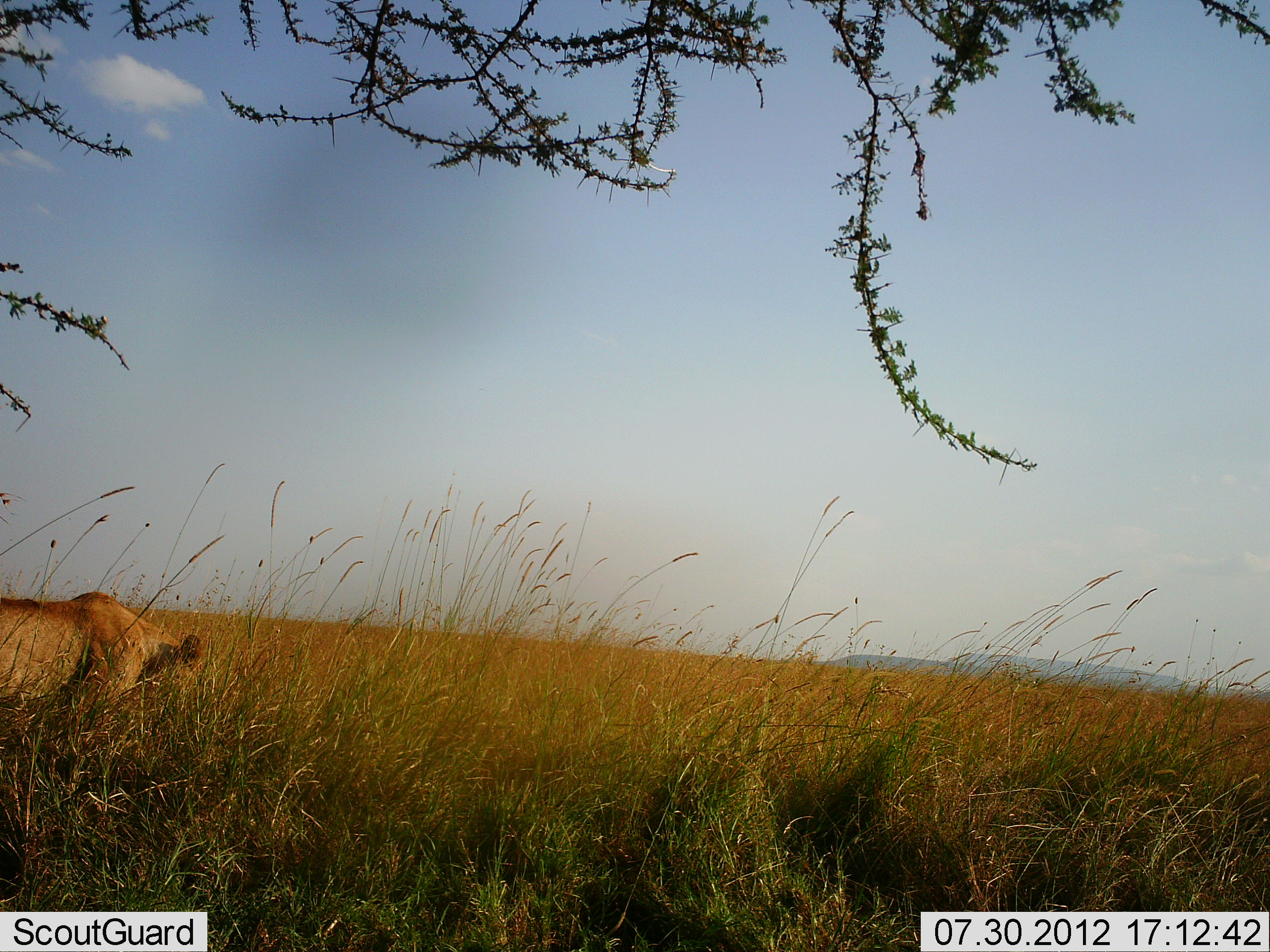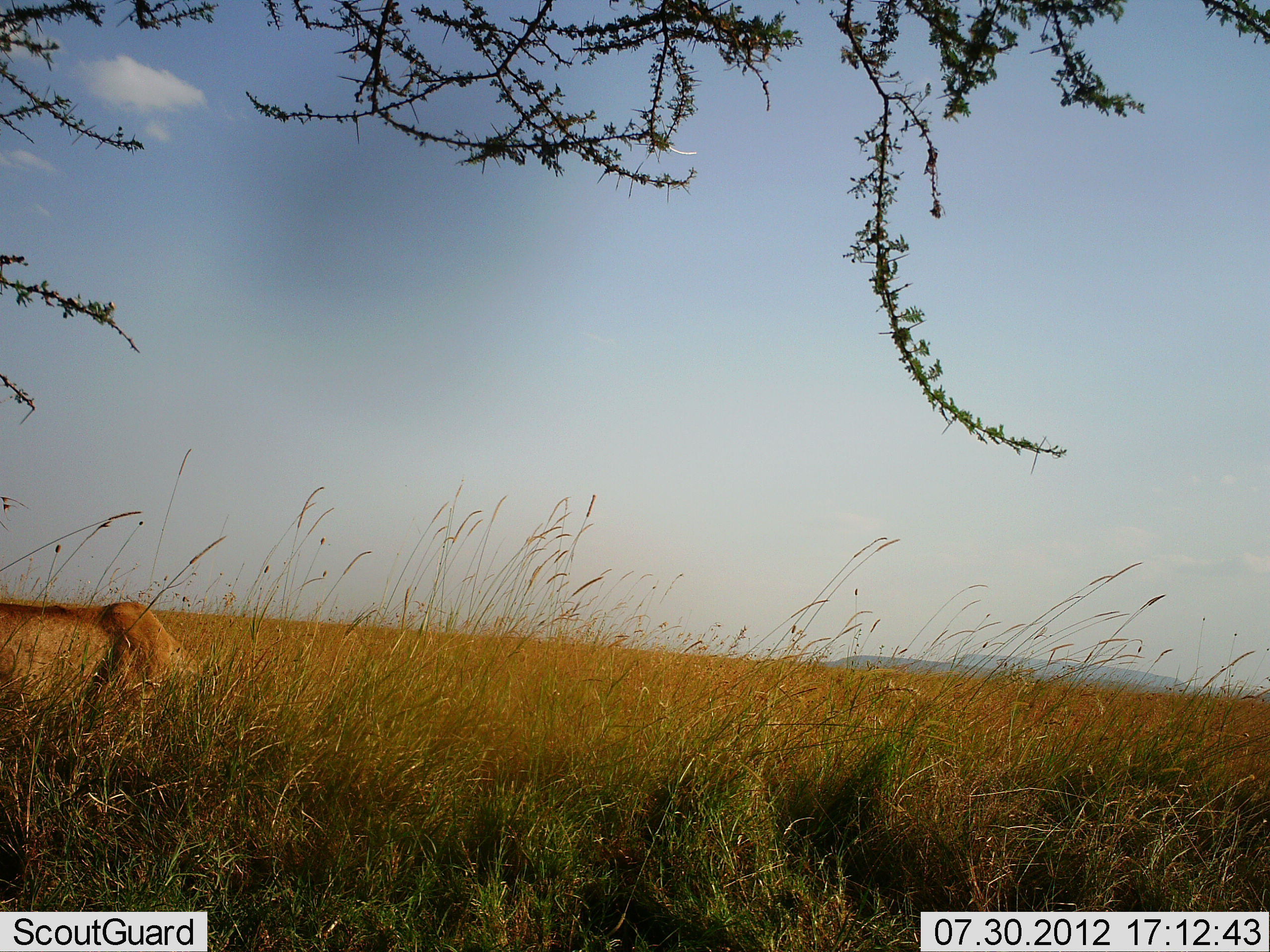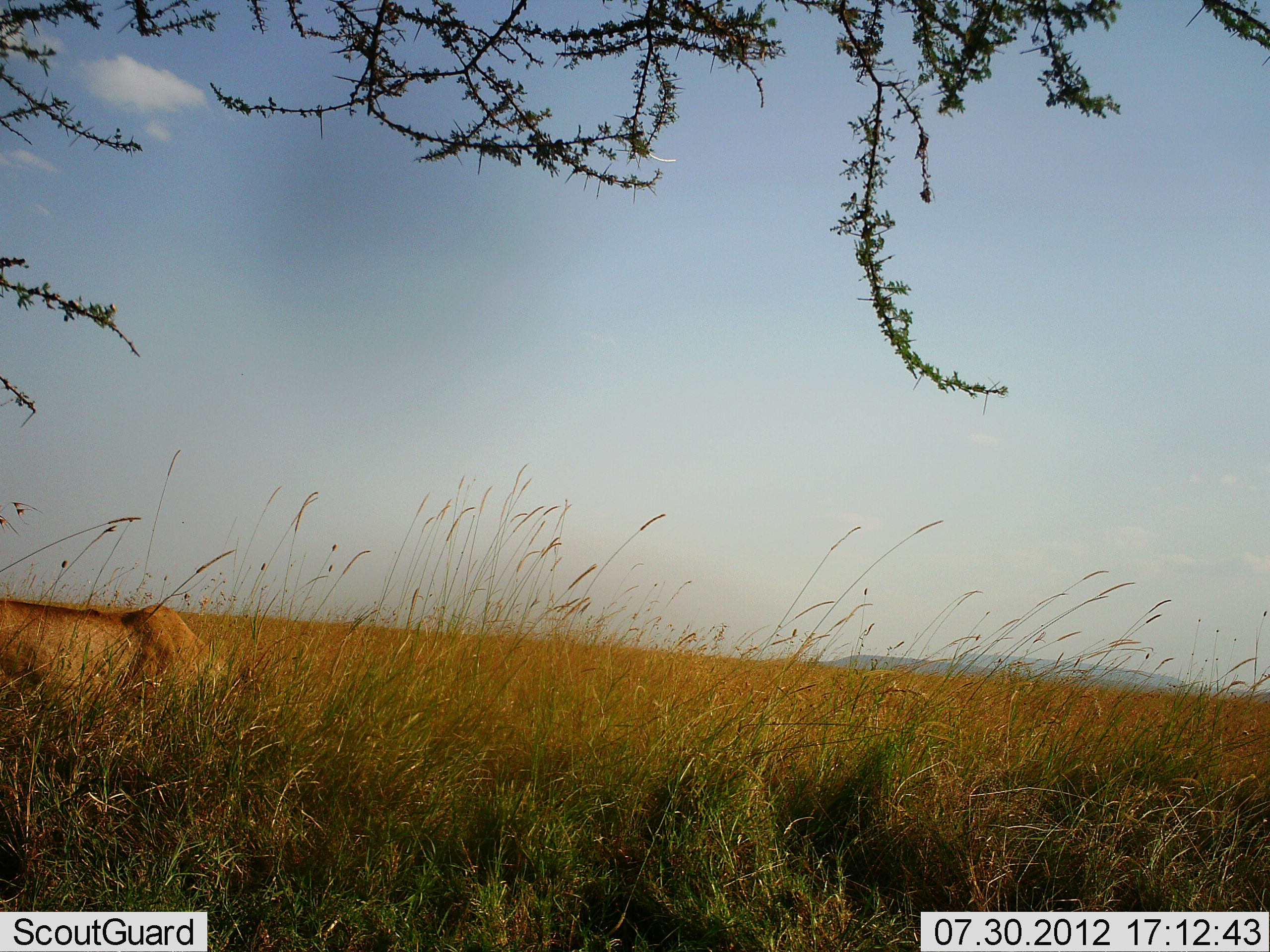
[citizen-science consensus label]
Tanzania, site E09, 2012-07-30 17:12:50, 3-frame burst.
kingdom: Animalia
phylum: Chordata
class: Mammalia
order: Carnivora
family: Felidae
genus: Panthera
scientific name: Panthera leo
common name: lion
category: lionfemale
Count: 1.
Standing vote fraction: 20%.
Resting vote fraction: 0%.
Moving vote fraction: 50%.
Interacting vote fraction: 0%.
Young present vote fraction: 0%.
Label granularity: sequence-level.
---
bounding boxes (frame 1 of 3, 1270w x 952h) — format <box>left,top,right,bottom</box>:
animal: <box>0,592,202,730</box>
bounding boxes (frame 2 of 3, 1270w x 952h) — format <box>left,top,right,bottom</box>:
animal: <box>0,602,201,752</box>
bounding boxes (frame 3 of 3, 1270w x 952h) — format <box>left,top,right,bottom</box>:
animal: <box>0,598,224,744</box>